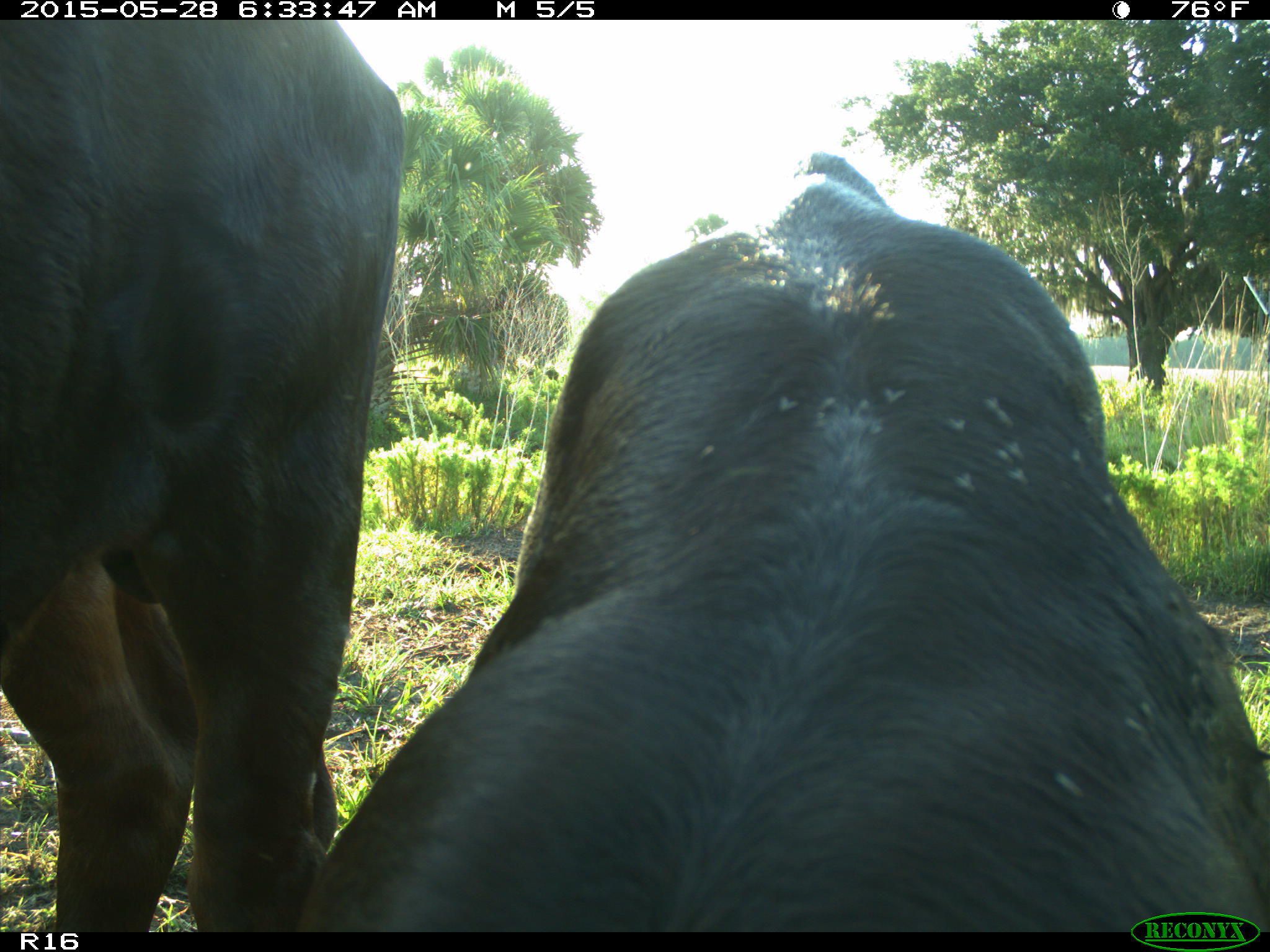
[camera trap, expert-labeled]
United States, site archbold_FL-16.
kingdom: Animalia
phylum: Chordata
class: Mammalia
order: Artiodactyla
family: Bovidae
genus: Bos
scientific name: Bos taurus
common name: domestic cow